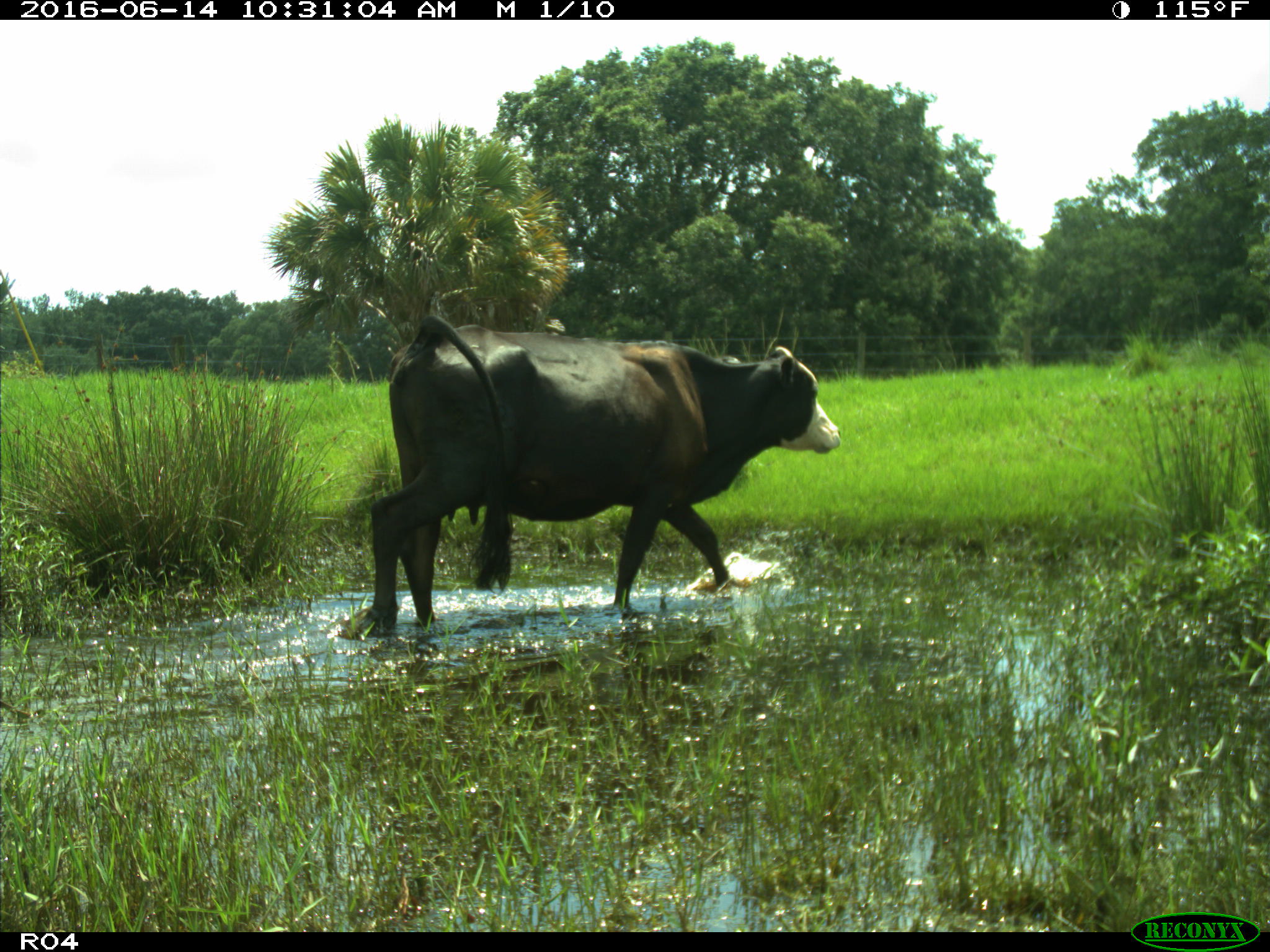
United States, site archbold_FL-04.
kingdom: Animalia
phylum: Chordata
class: Mammalia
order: Artiodactyla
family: Bovidae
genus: Bos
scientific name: Bos taurus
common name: domestic cow